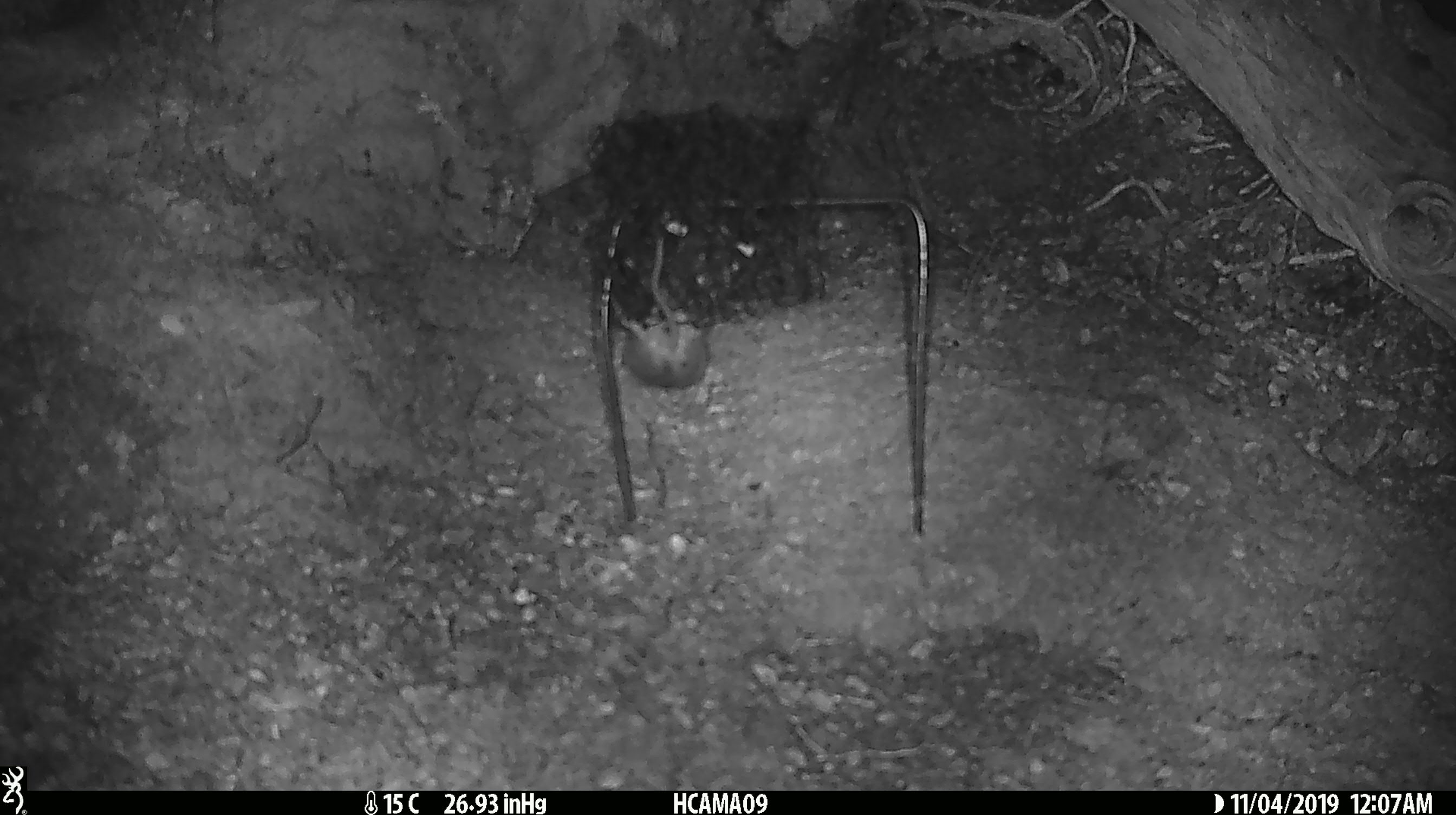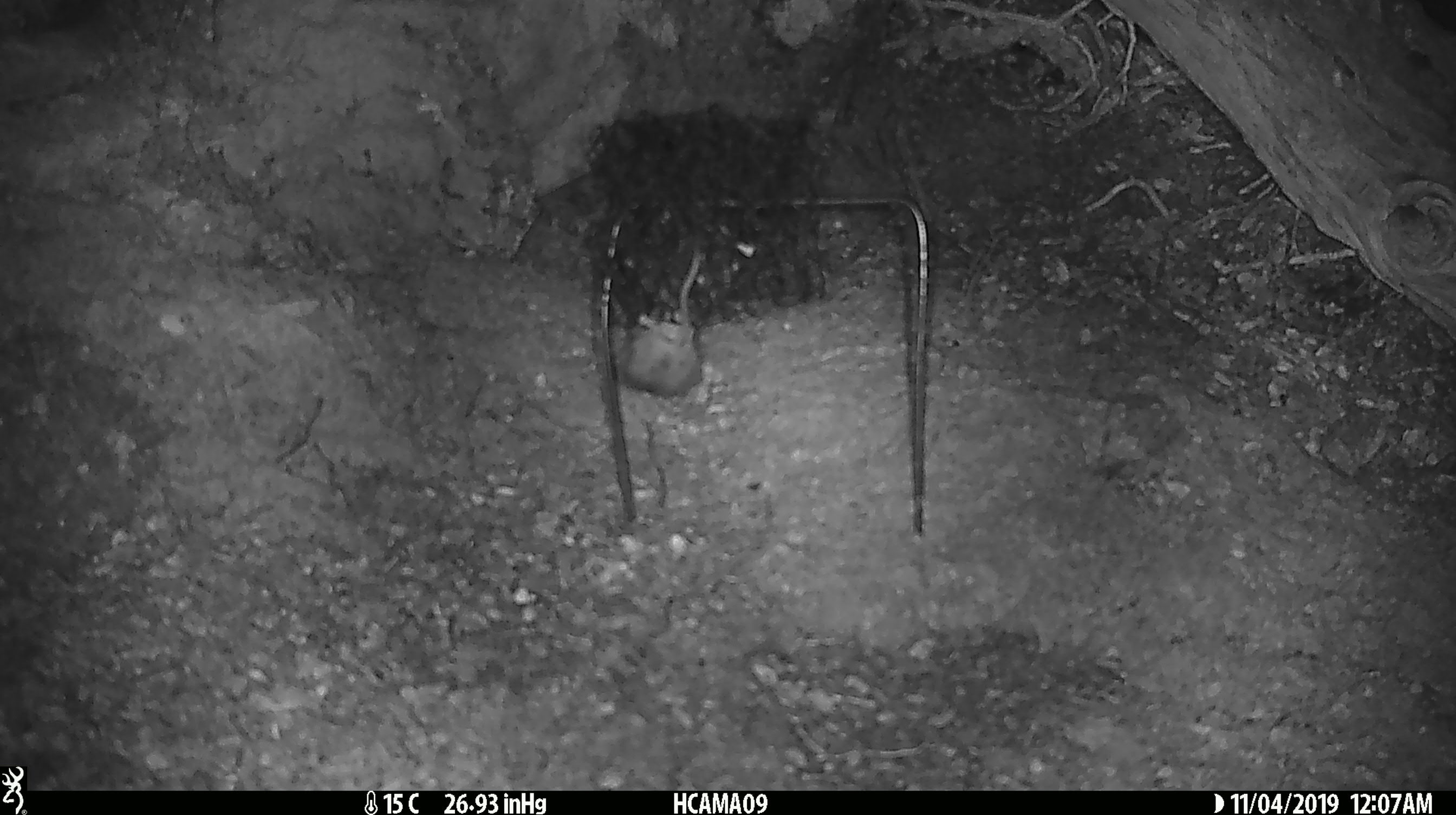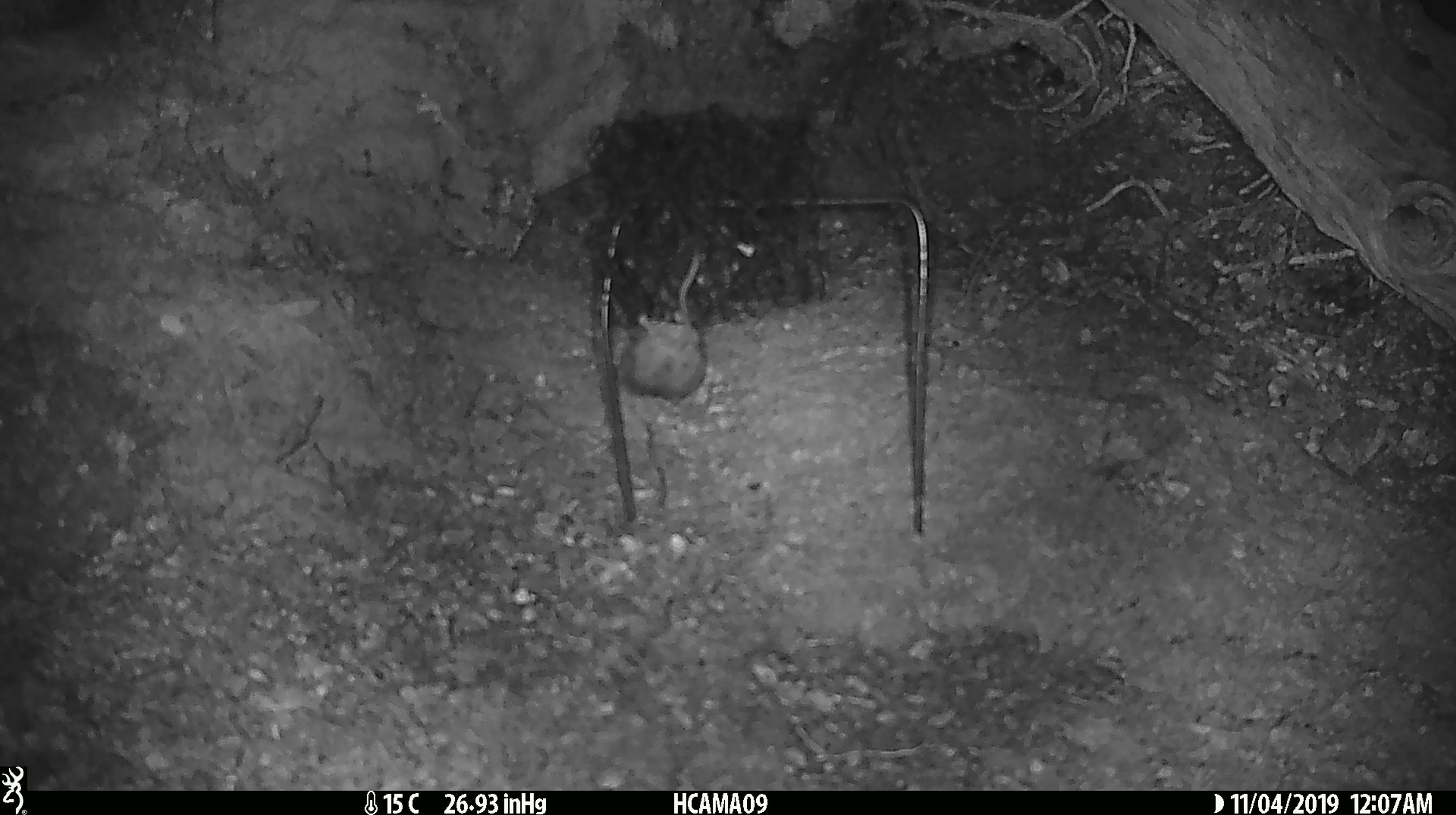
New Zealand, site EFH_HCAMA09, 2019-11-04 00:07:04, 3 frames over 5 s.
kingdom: Animalia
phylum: Chordata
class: Mammalia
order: Rodentia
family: Muridae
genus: Mus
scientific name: Mus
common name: mouse